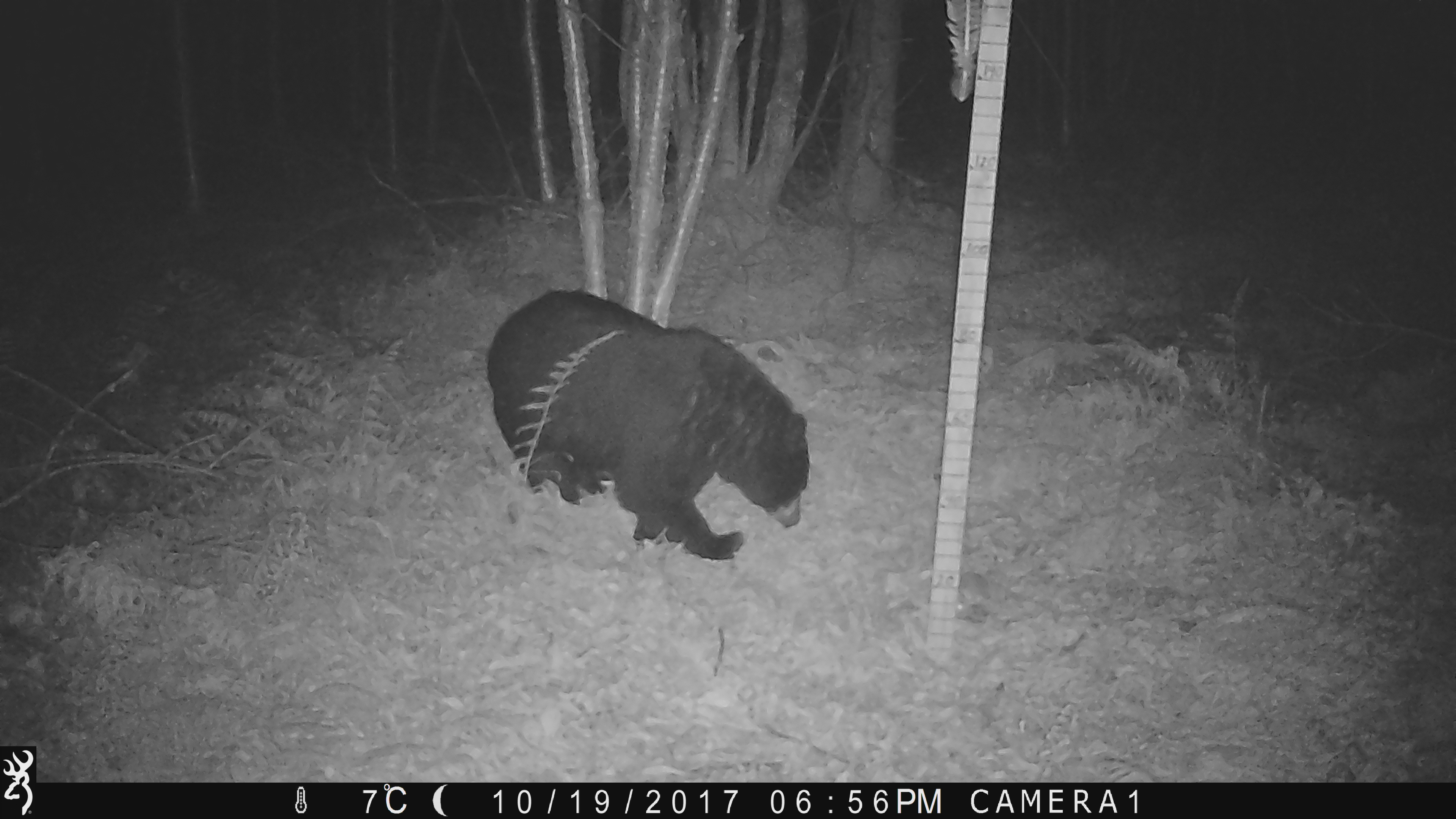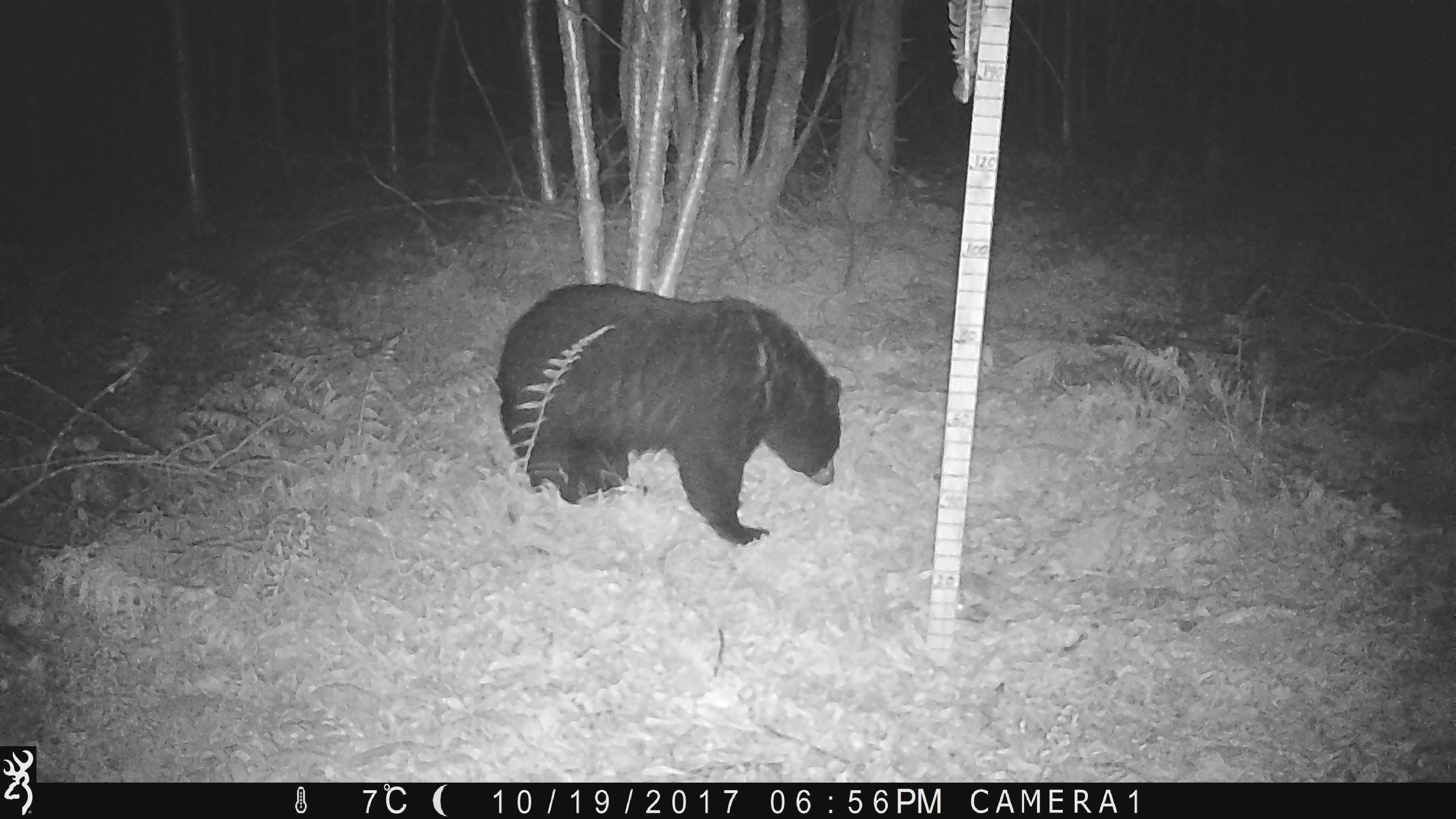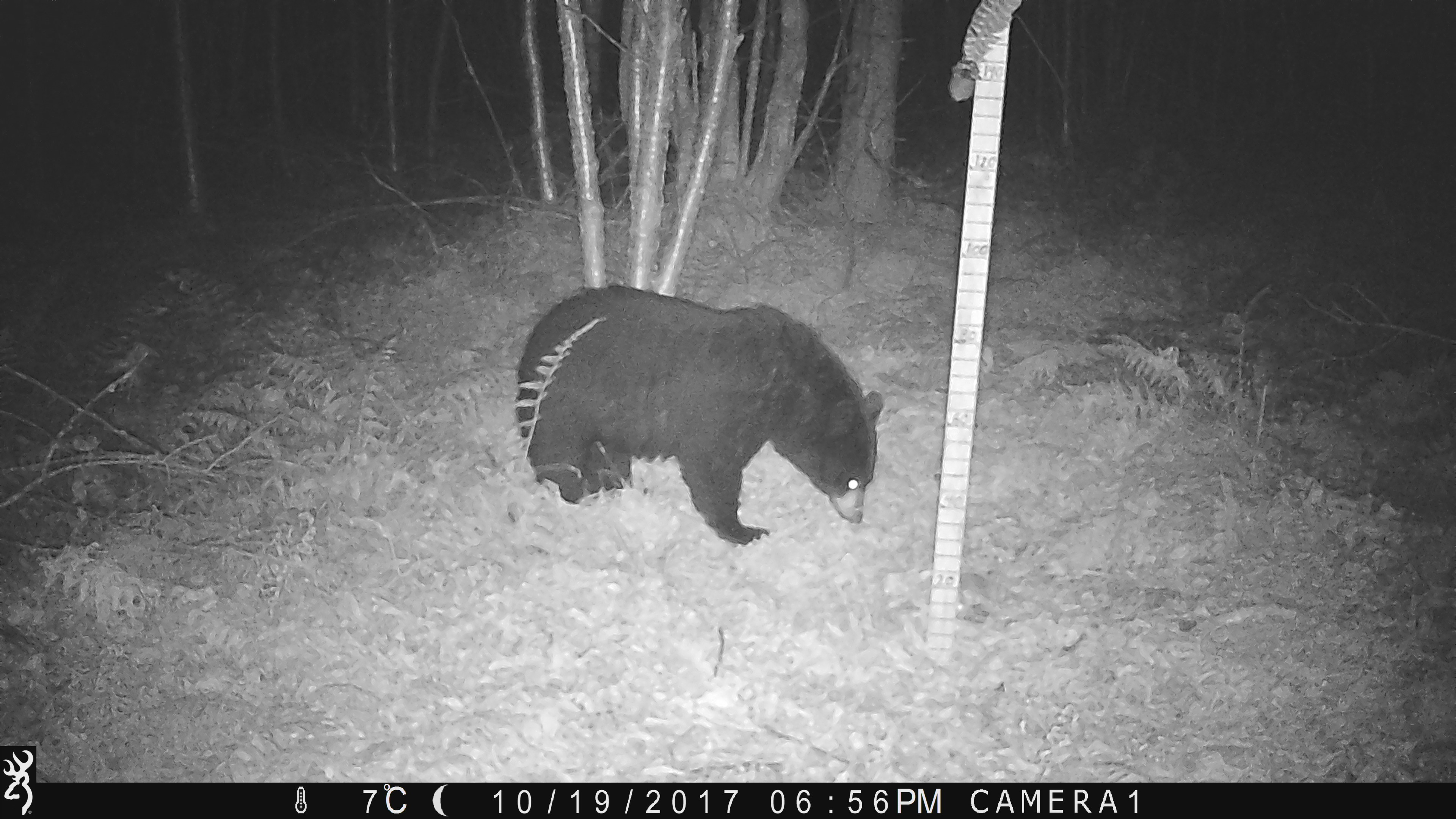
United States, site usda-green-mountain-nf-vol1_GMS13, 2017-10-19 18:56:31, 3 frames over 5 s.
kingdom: Animalia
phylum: Chordata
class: Mammalia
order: Carnivora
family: Ursidae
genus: Ursus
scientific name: Ursus americanus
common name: black bear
Black bear (Ursus americanus).